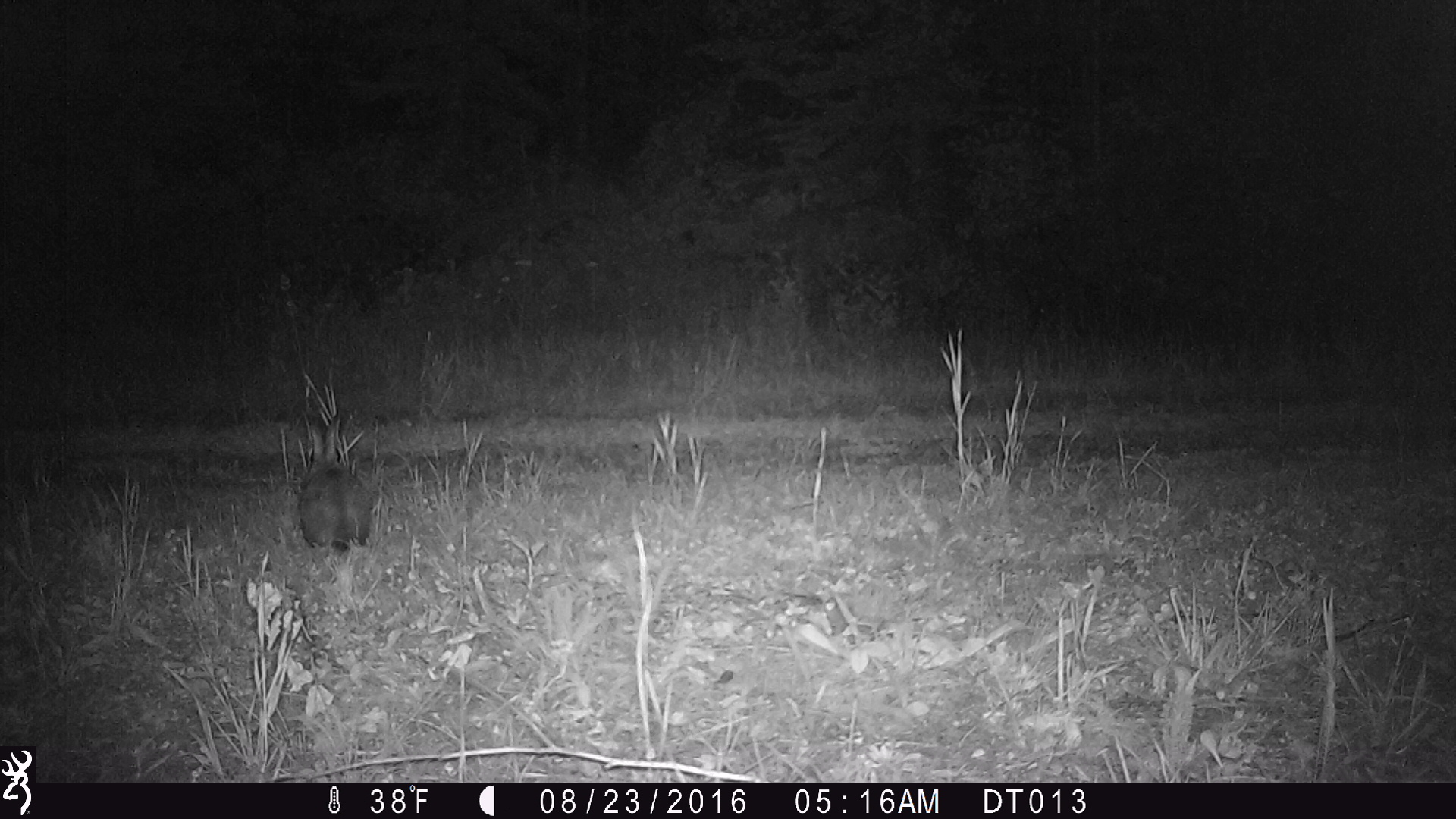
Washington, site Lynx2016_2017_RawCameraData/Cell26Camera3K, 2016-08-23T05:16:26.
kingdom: Animalia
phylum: Chordata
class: Mammalia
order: Lagomorpha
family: Leporidae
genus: Lepus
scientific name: Lepus americanus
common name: snowshoe hare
Lepus americanus (snowshoe hare). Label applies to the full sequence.